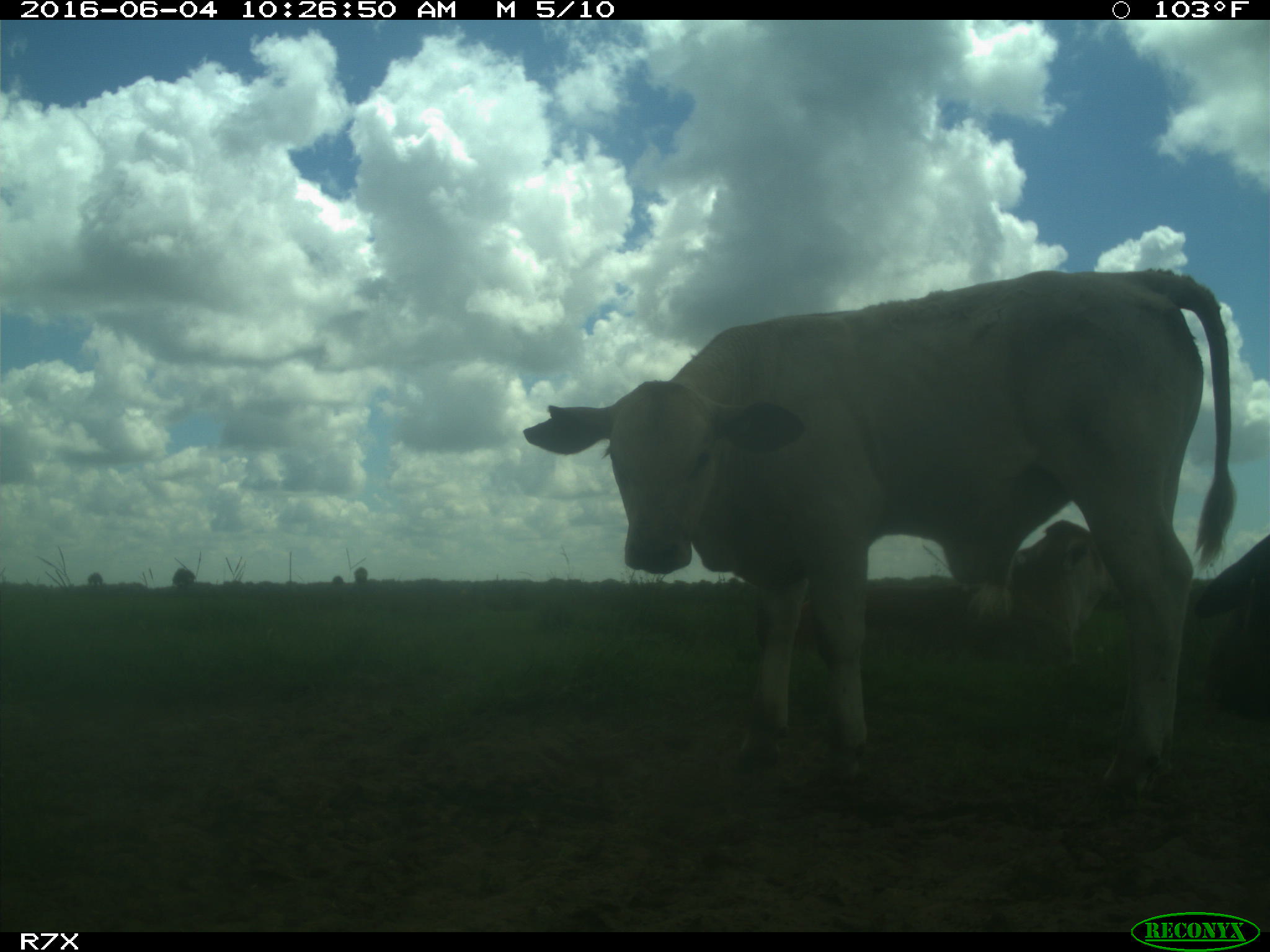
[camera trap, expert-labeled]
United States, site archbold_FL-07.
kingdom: Animalia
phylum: Chordata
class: Mammalia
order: Artiodactyla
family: Bovidae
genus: Bos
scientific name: Bos taurus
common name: domestic cow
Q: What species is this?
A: Bos taurus (domestic cow).